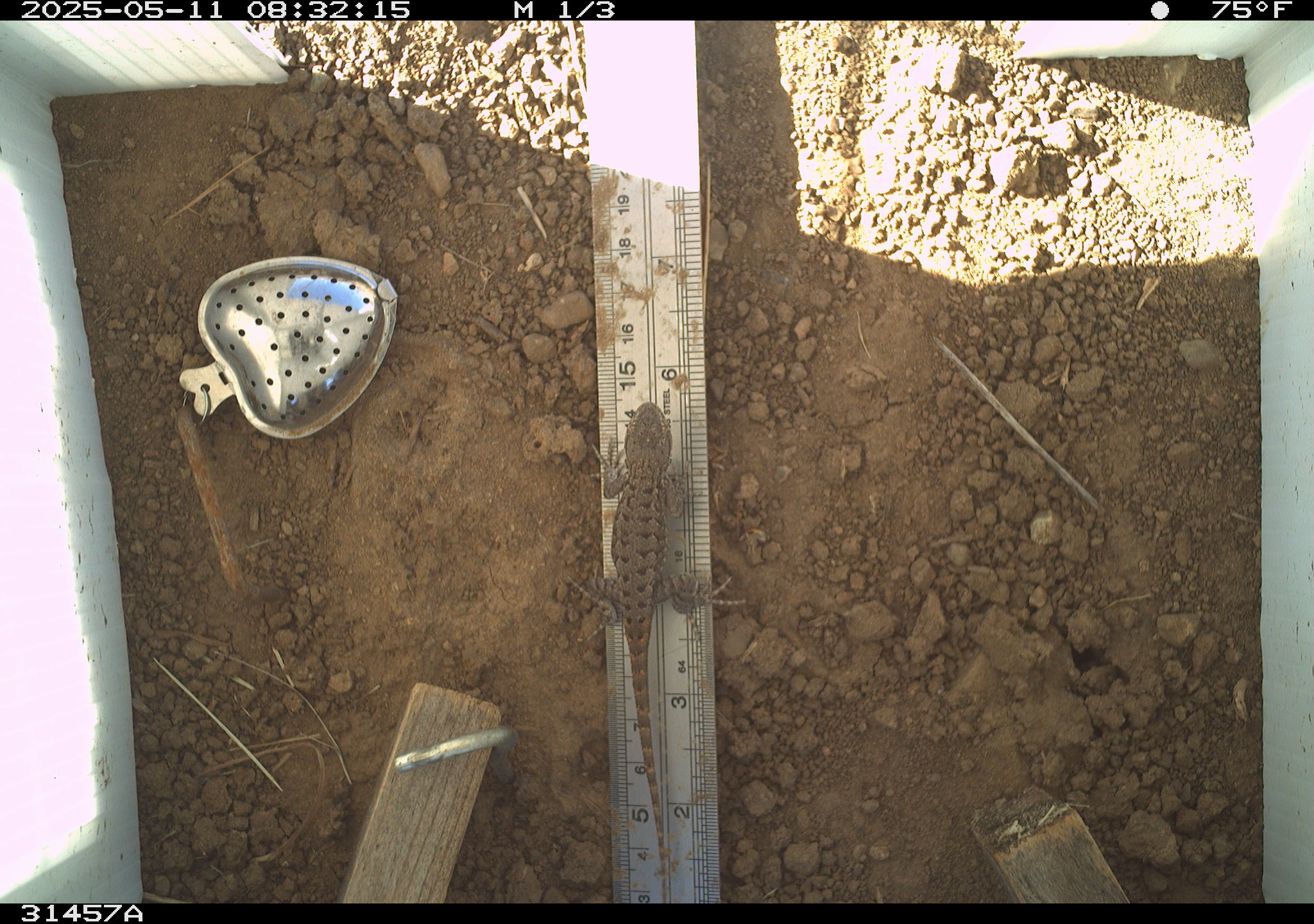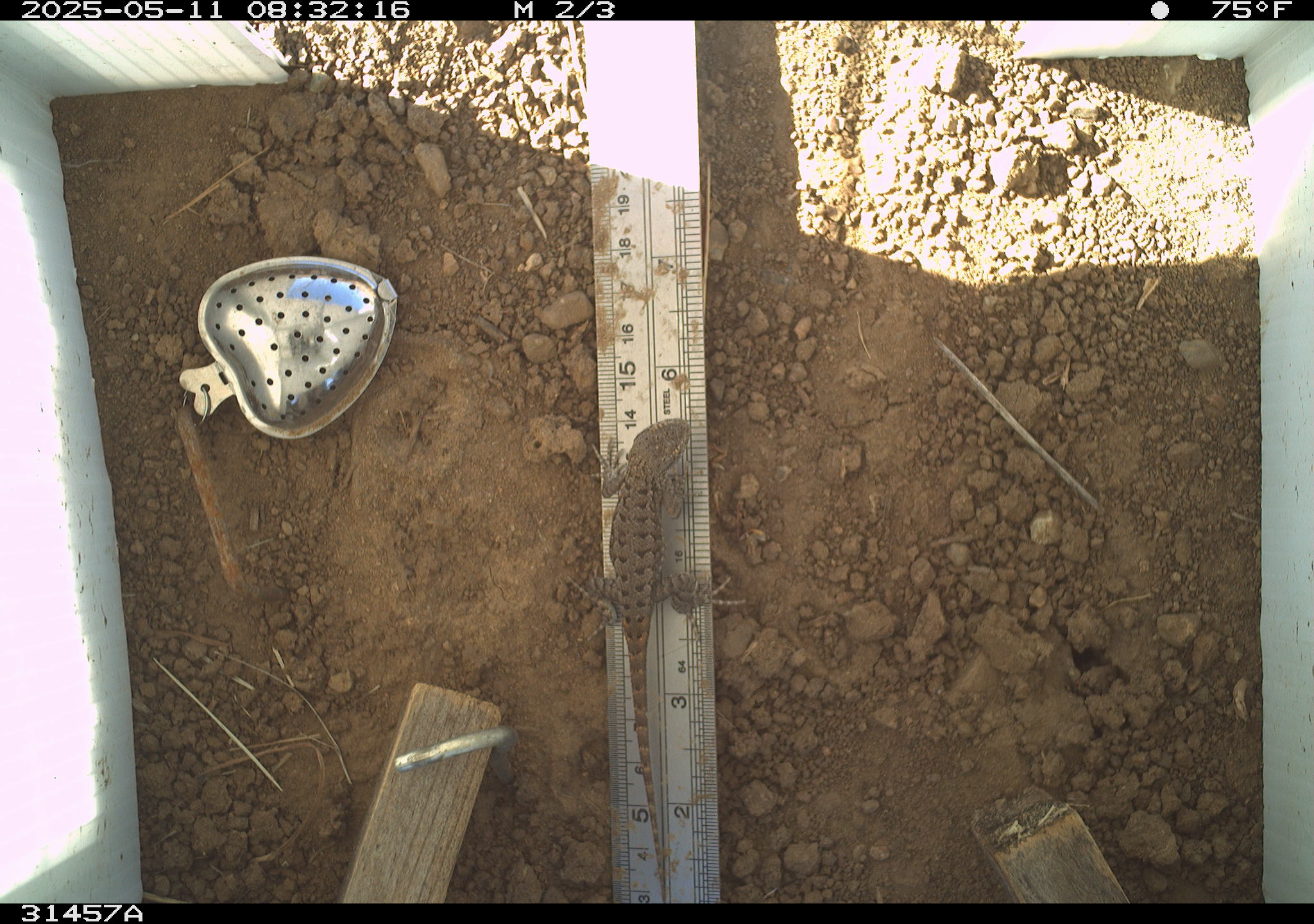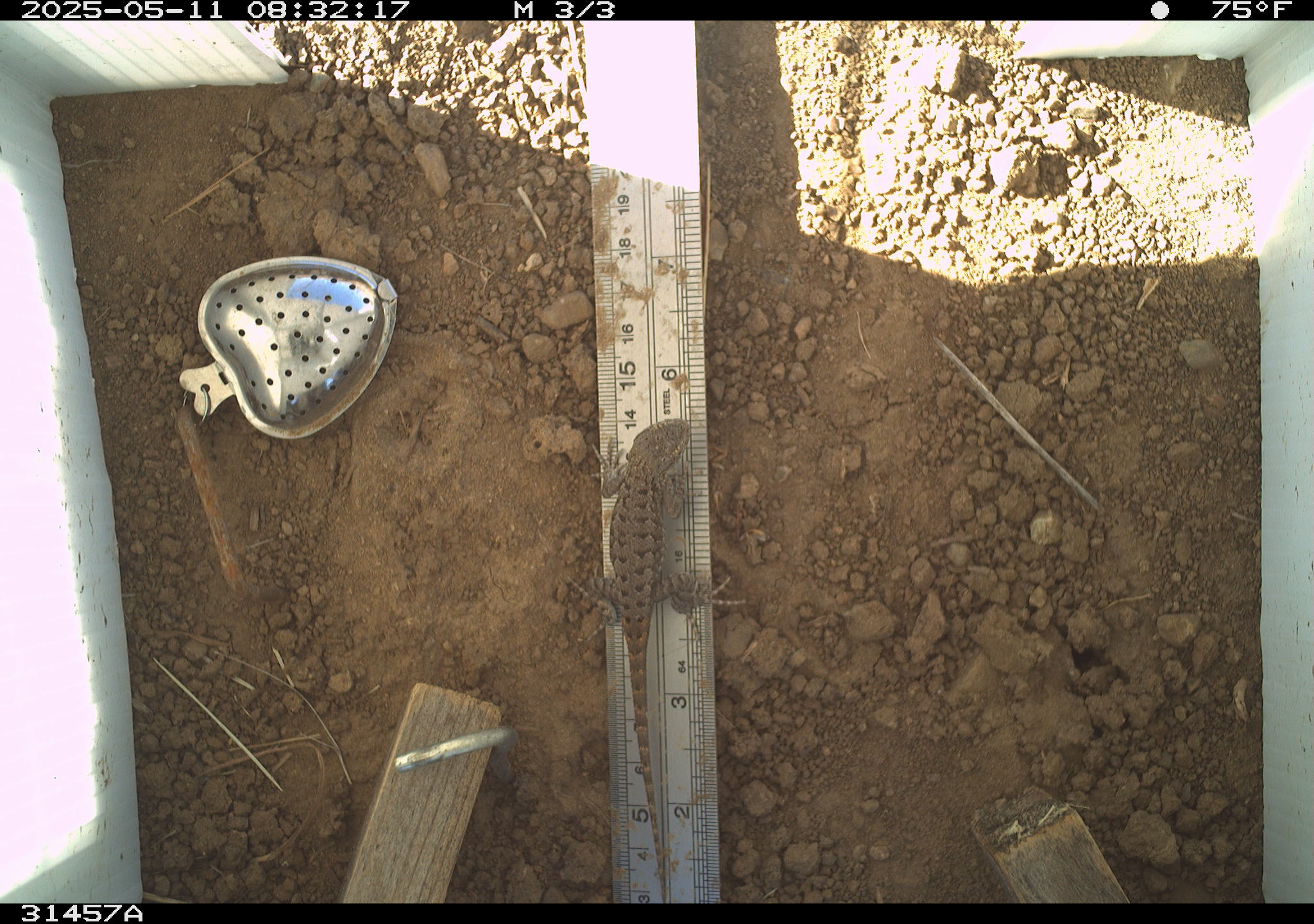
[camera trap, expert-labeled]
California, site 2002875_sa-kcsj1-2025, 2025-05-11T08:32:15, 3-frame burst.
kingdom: Animalia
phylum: Chordata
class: Reptilia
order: Squamata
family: Phrynosomatidae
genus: Sceloporus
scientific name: Sceloporus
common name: spiny lizards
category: sceloporus species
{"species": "sceloporus species (spiny lizards) (Sceloporus)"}